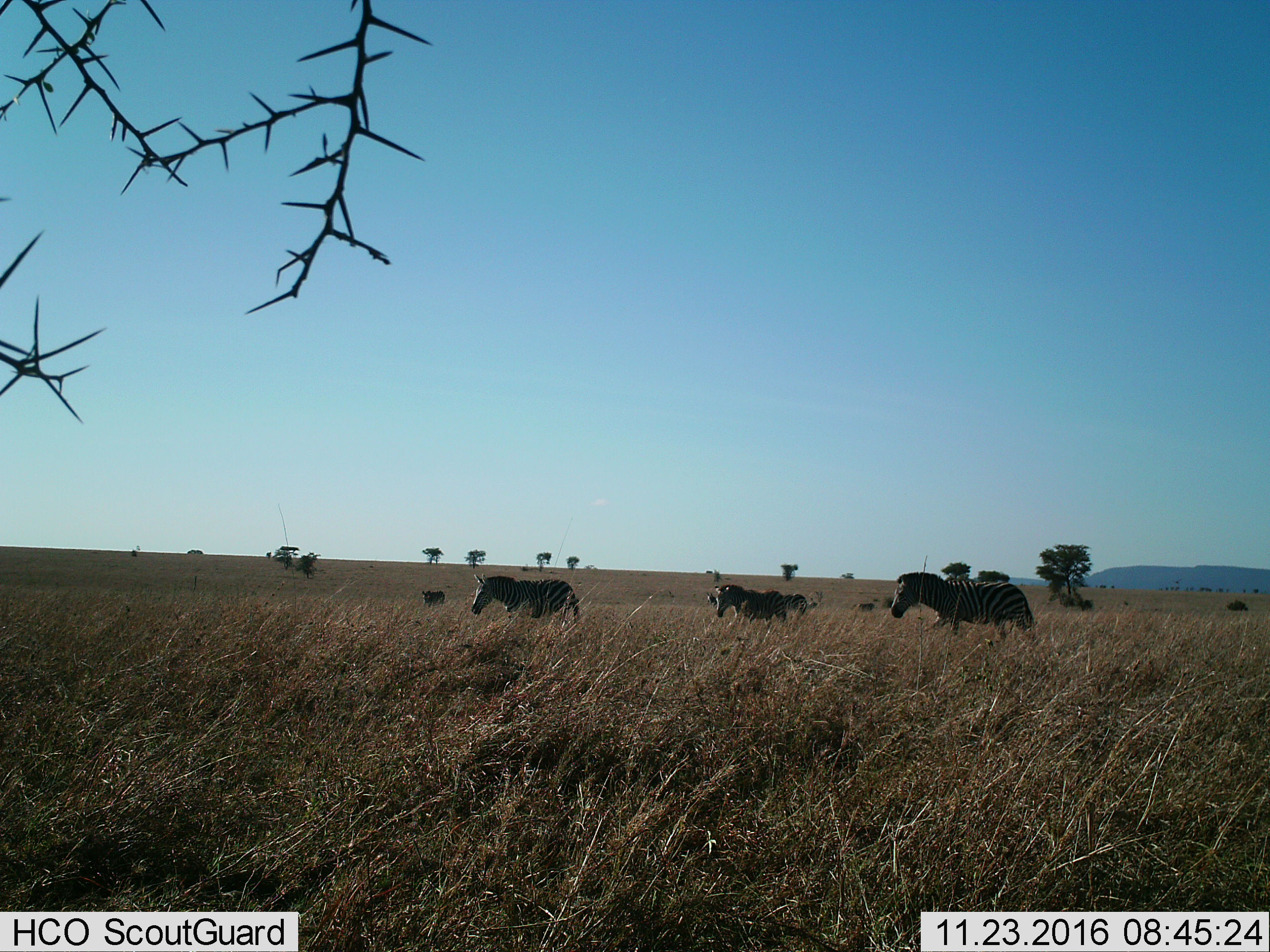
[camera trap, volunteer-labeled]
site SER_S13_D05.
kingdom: Animalia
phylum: Chordata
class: Mammalia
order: Perissodactyla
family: Equidae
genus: Equus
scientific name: Equus quagga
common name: plains zebra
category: zebraplains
Zebraplains (plains zebra) (Equus quagga), count 5. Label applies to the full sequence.